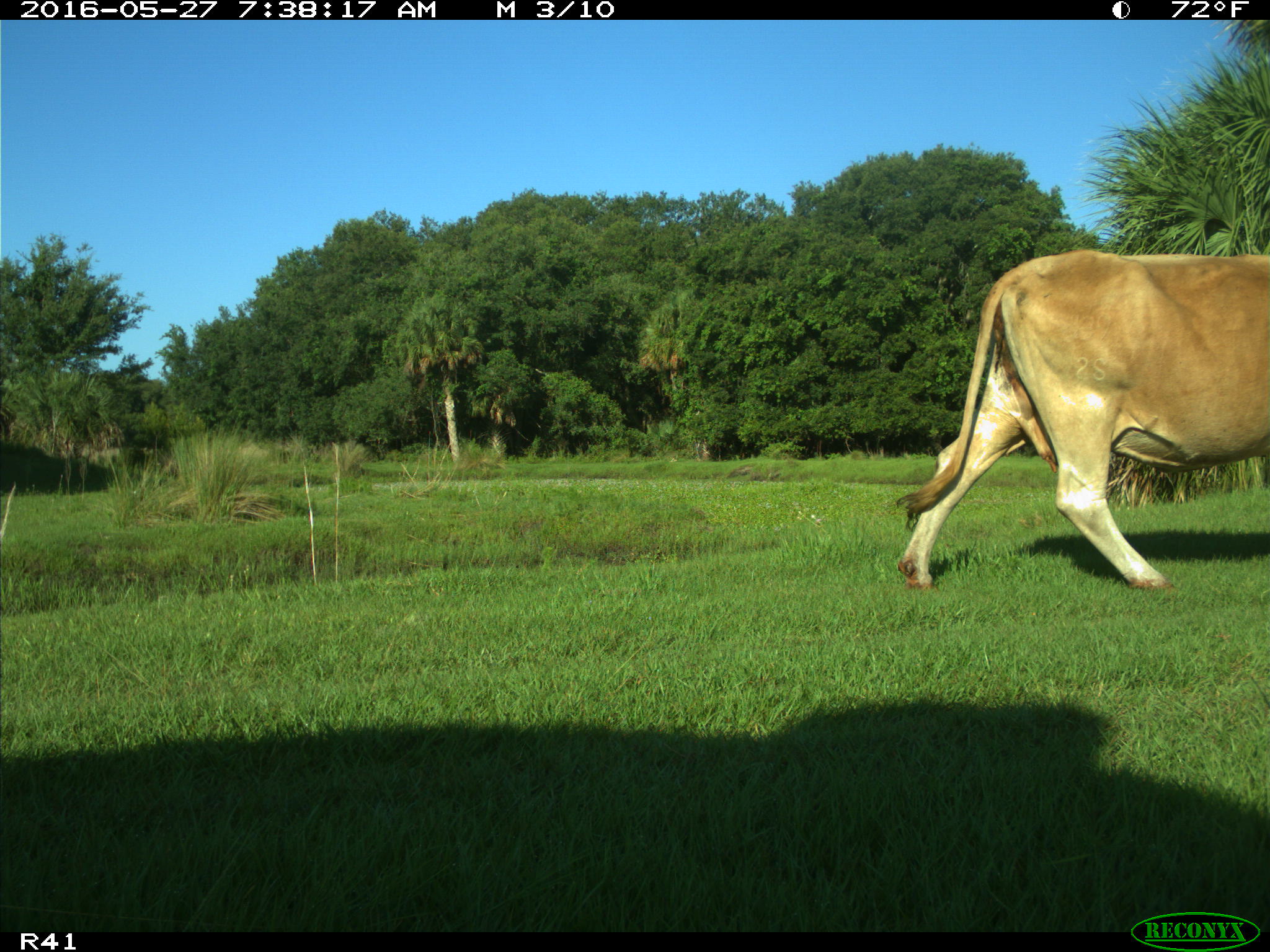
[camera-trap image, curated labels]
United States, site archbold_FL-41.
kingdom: Animalia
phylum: Chordata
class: Mammalia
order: Artiodactyla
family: Bovidae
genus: Bos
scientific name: Bos taurus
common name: domestic cow